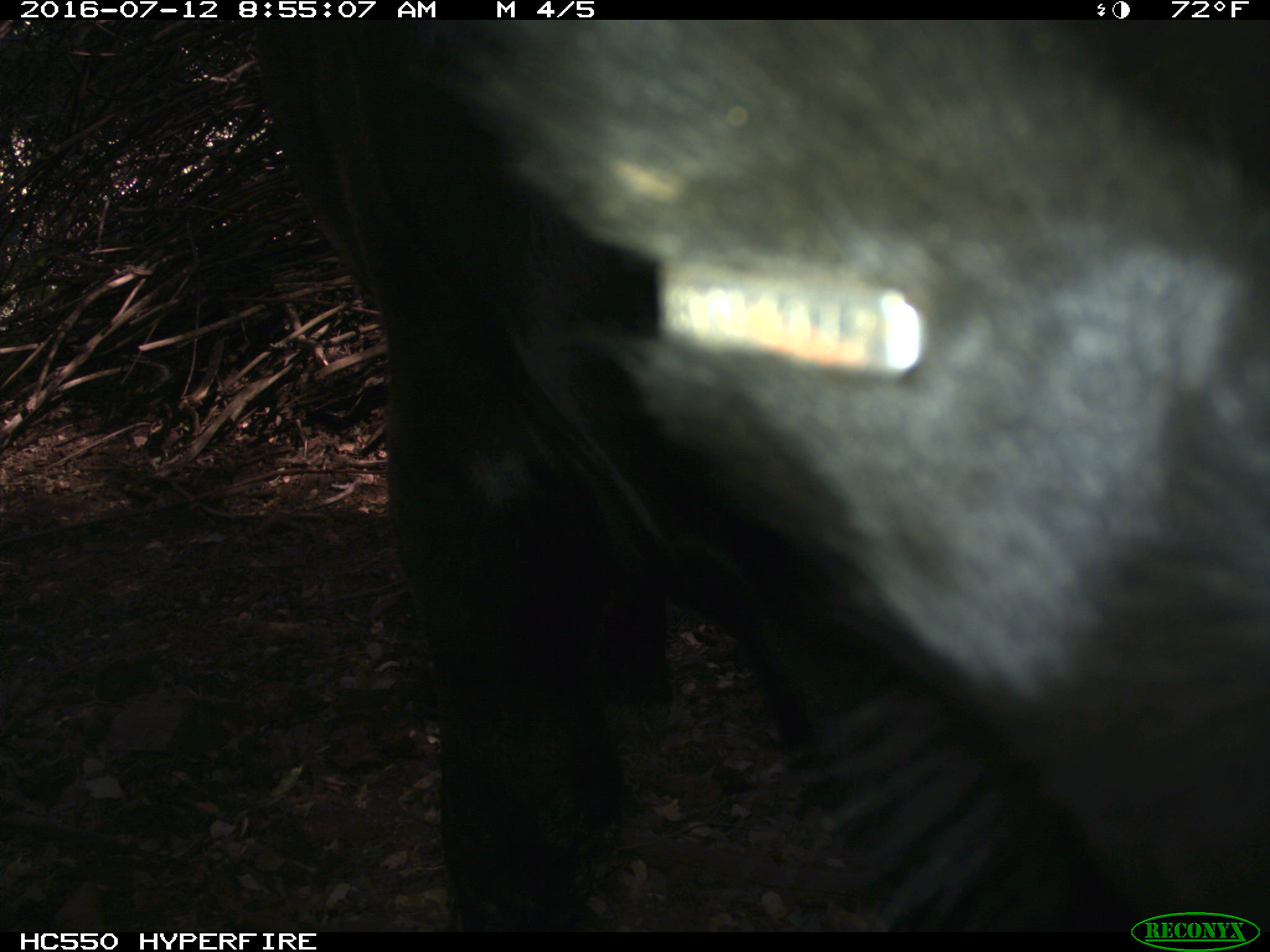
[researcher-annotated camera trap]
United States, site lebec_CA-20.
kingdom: Animalia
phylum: Chordata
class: Mammalia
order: Artiodactyla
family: Bovidae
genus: Bos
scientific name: Bos taurus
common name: domestic cow